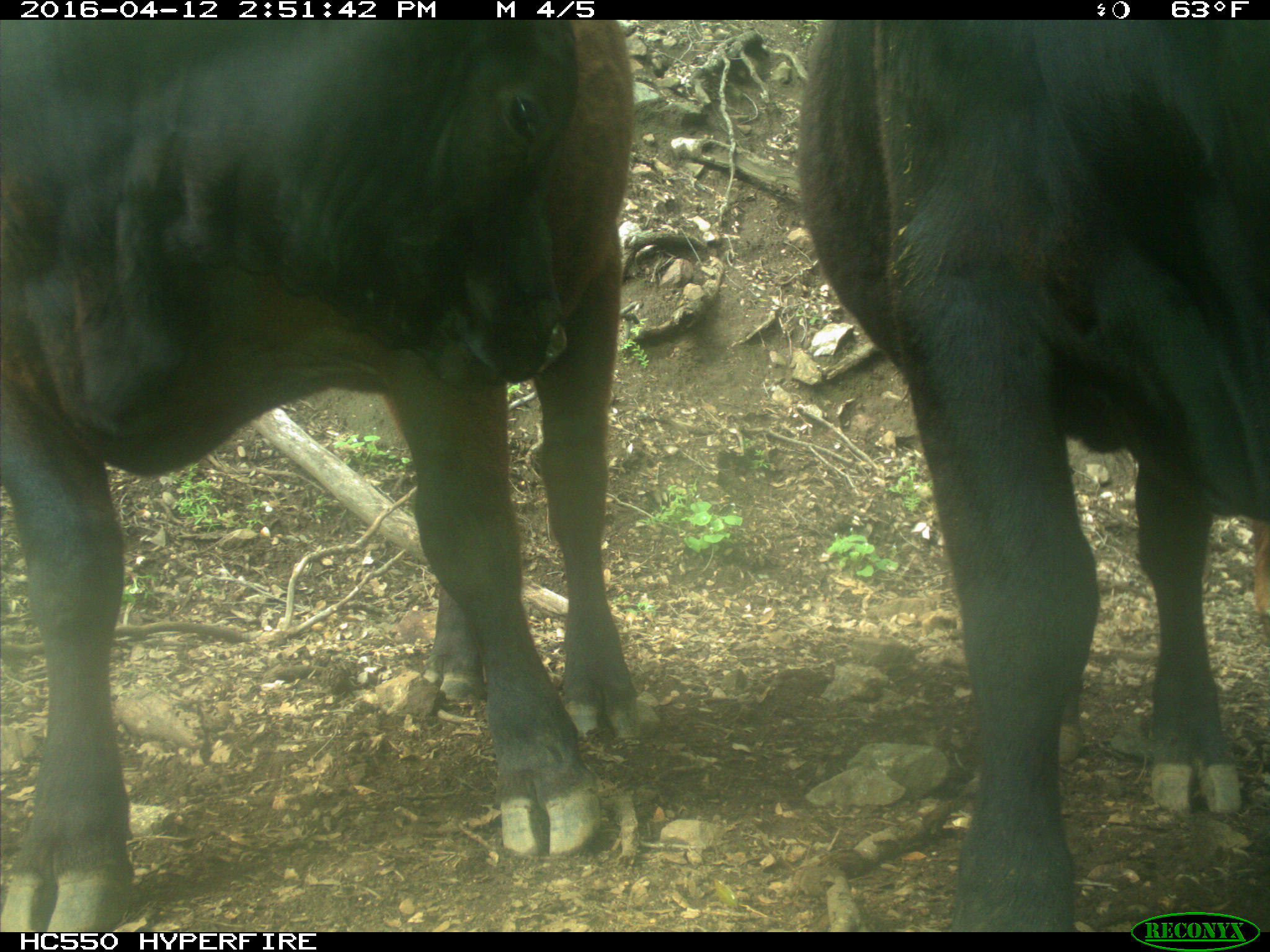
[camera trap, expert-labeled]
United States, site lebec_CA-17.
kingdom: Animalia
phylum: Chordata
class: Mammalia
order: Artiodactyla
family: Bovidae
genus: Bos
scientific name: Bos taurus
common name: domestic cow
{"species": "Bos taurus (domestic cow)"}